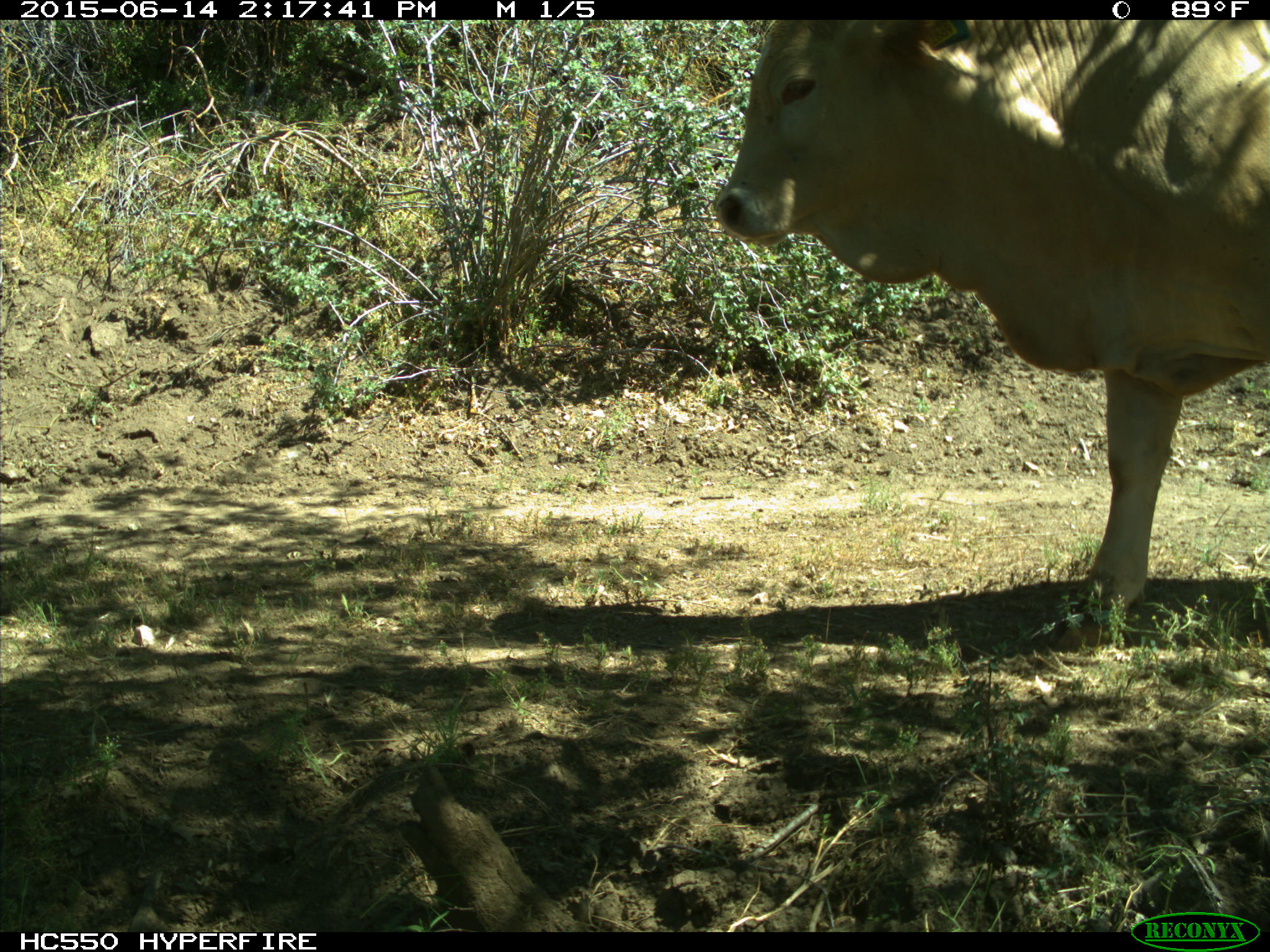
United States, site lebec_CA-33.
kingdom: Animalia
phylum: Chordata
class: Mammalia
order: Artiodactyla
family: Bovidae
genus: Bos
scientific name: Bos taurus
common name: domestic cow